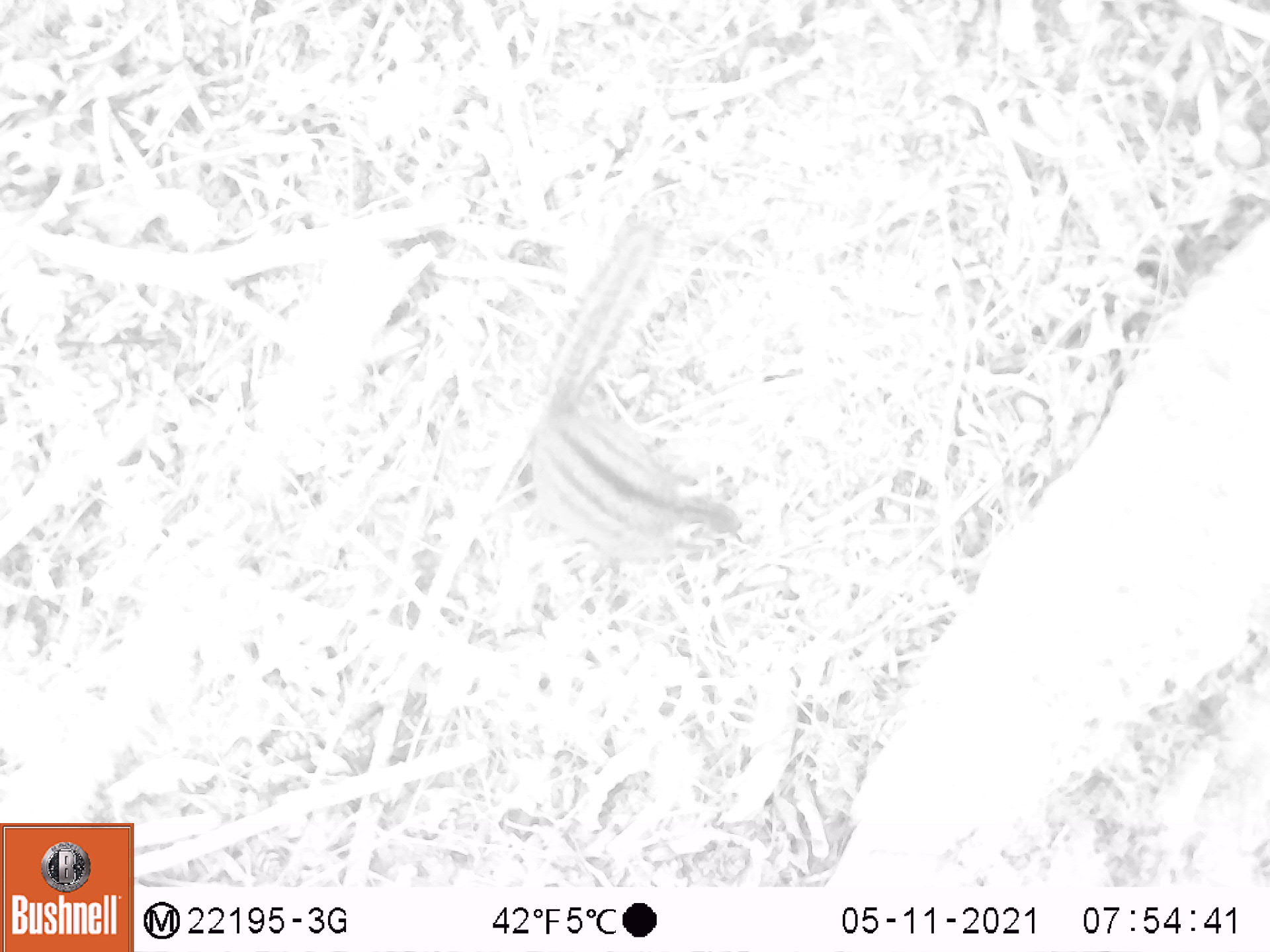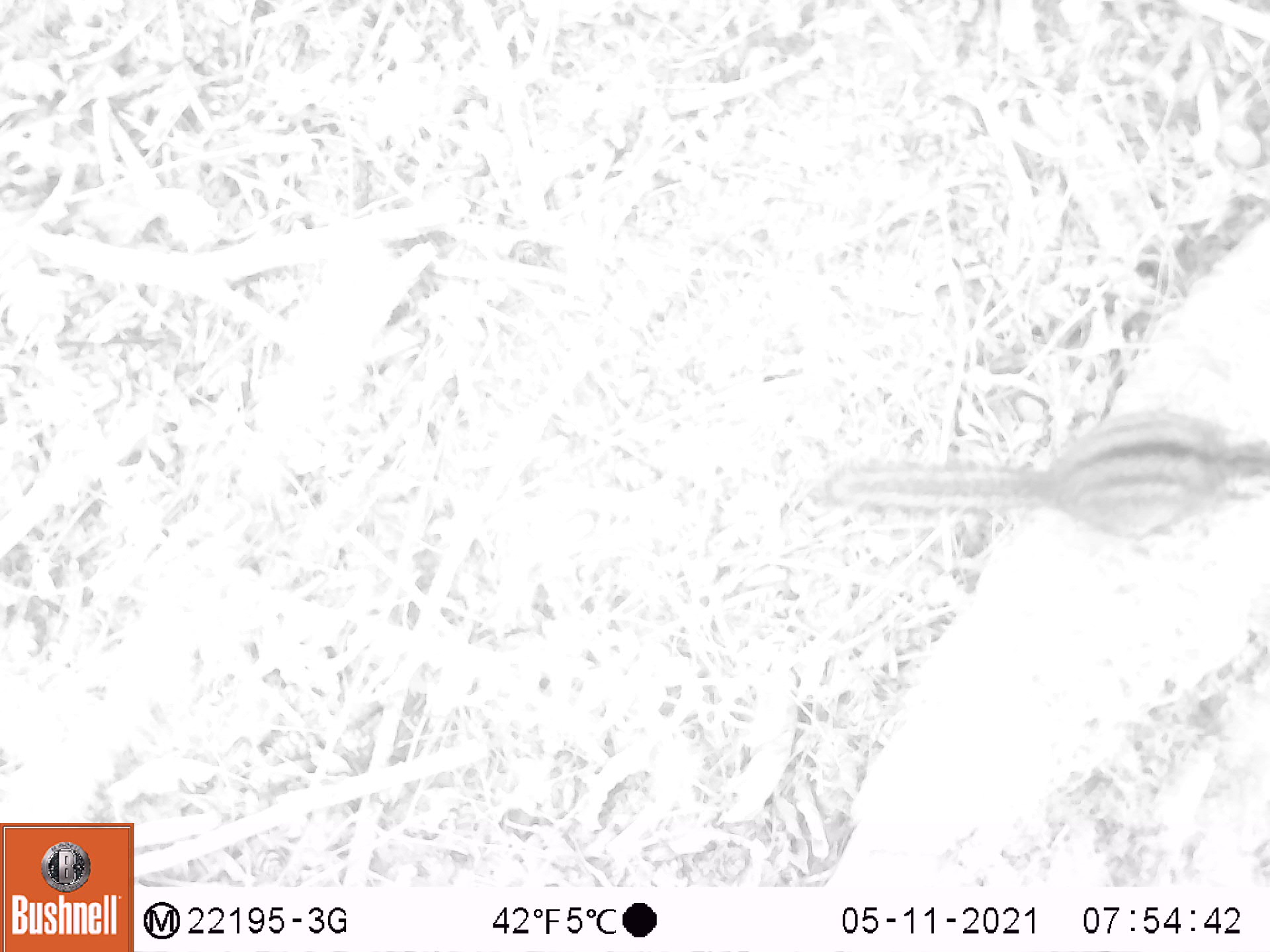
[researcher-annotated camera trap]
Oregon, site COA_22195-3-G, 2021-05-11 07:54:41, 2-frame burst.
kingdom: Animalia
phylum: Chordata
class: Mammalia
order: Rodentia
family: Sciuridae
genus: Neotamias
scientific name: Neotamias townsendii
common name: townsend's chipmunk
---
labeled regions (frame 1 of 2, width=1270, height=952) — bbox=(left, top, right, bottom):
townsend's chipmunk: bbox=(465, 190, 812, 607)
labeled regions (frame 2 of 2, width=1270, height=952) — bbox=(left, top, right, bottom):
townsend's chipmunk: bbox=(789, 385, 1269, 581)